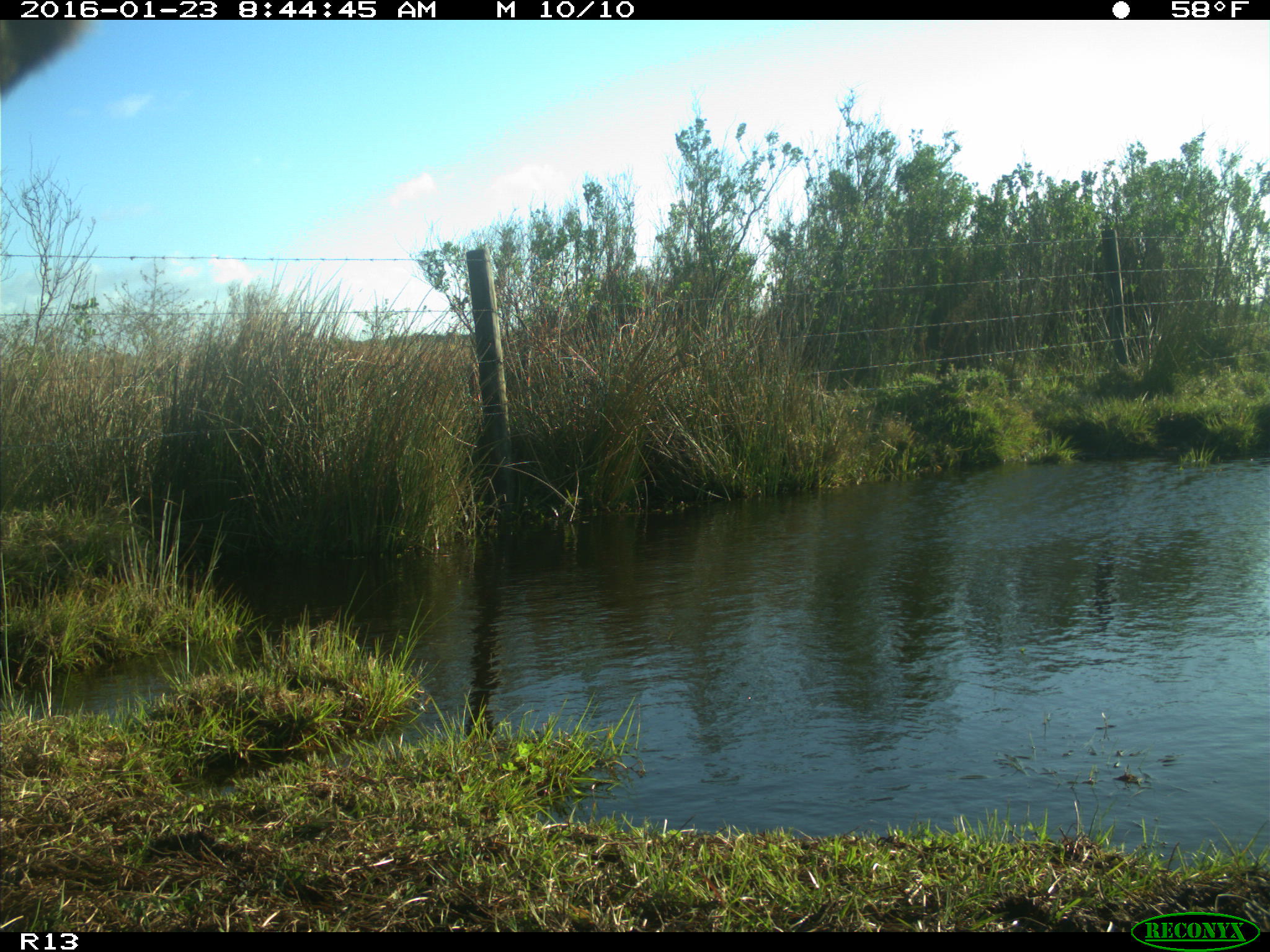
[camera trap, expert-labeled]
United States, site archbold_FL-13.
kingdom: Animalia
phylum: Chordata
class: Mammalia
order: Artiodactyla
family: Bovidae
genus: Bos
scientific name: Bos taurus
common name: domestic cow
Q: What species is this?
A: Bos taurus (domestic cow).